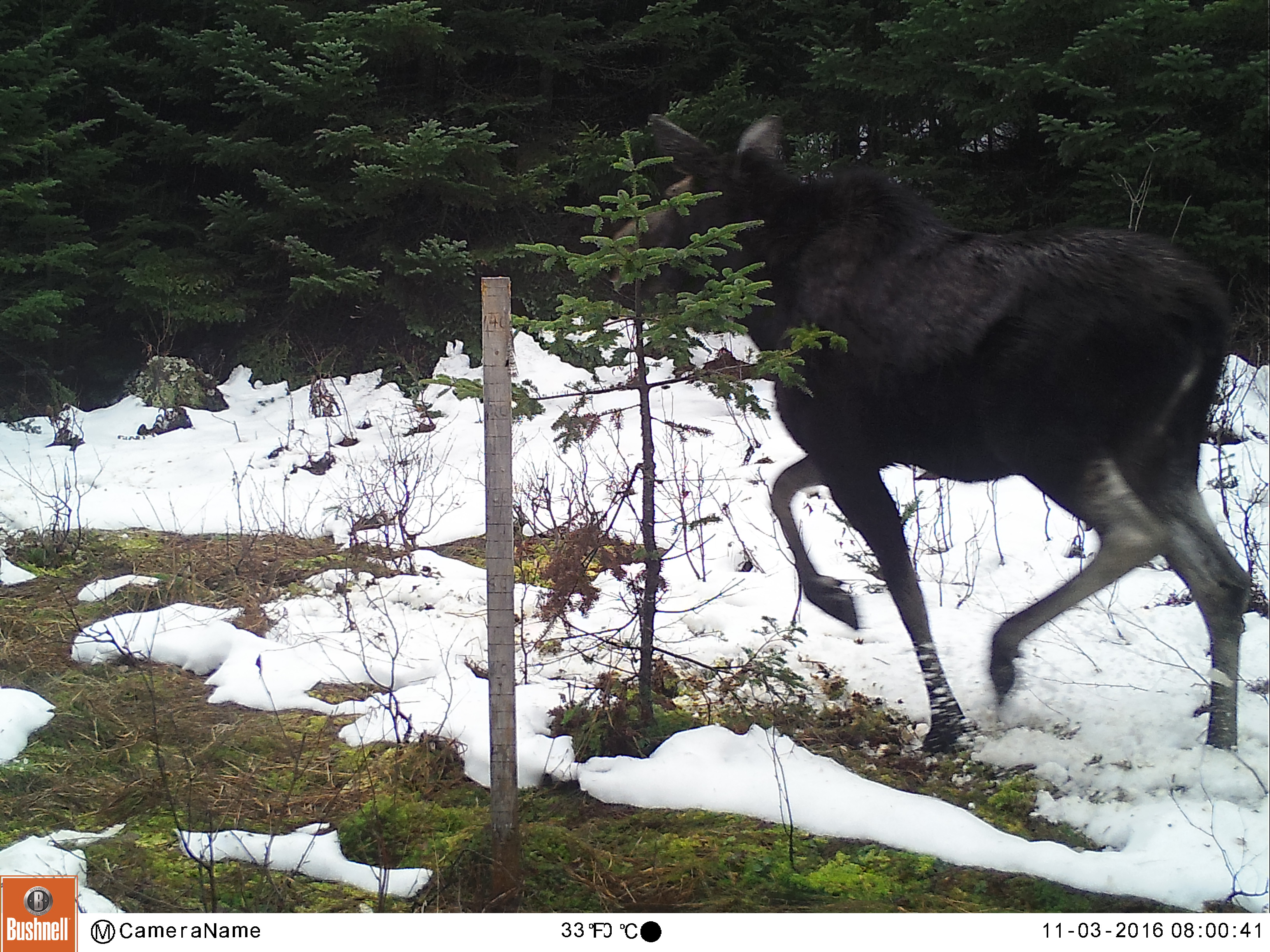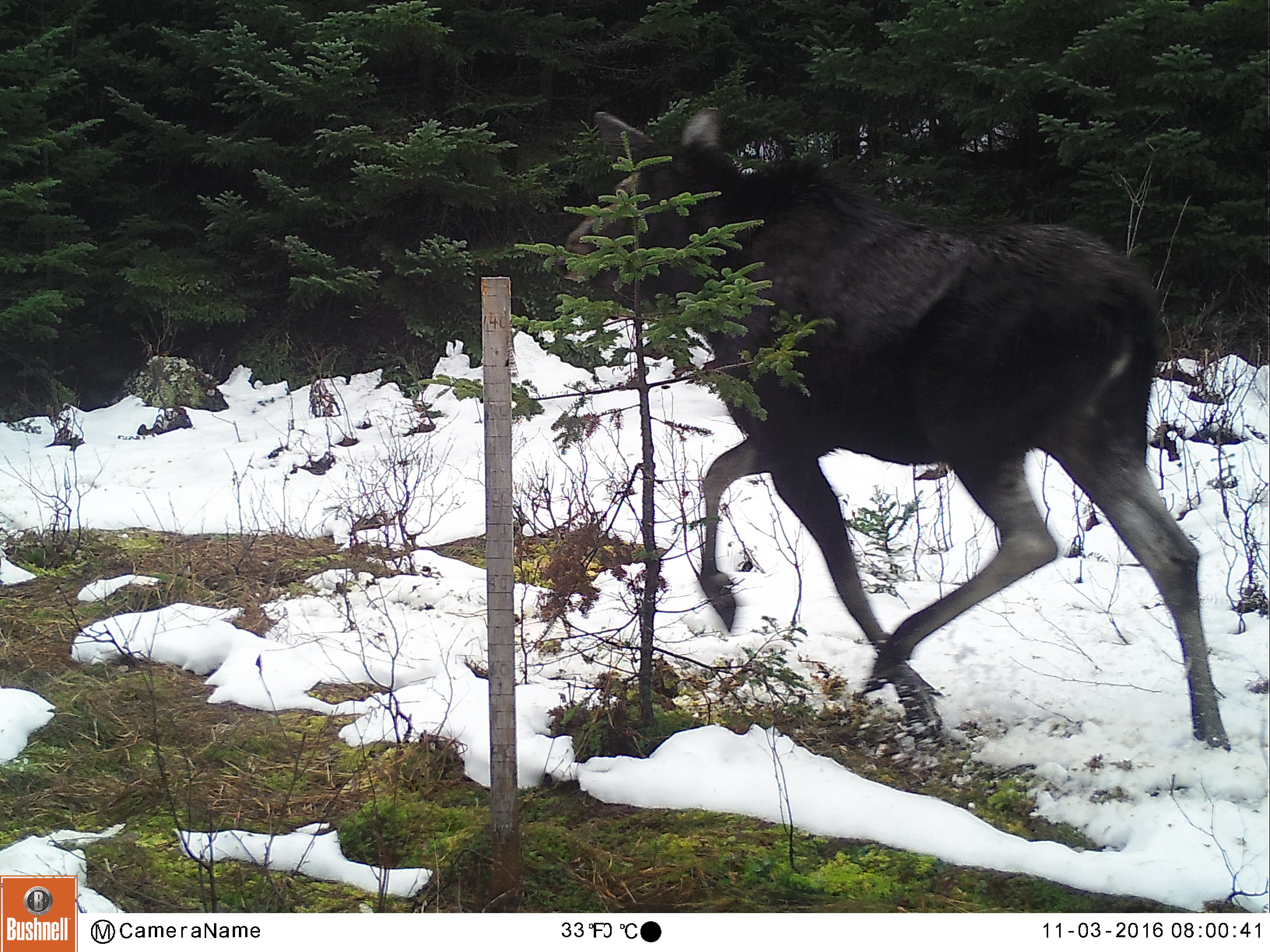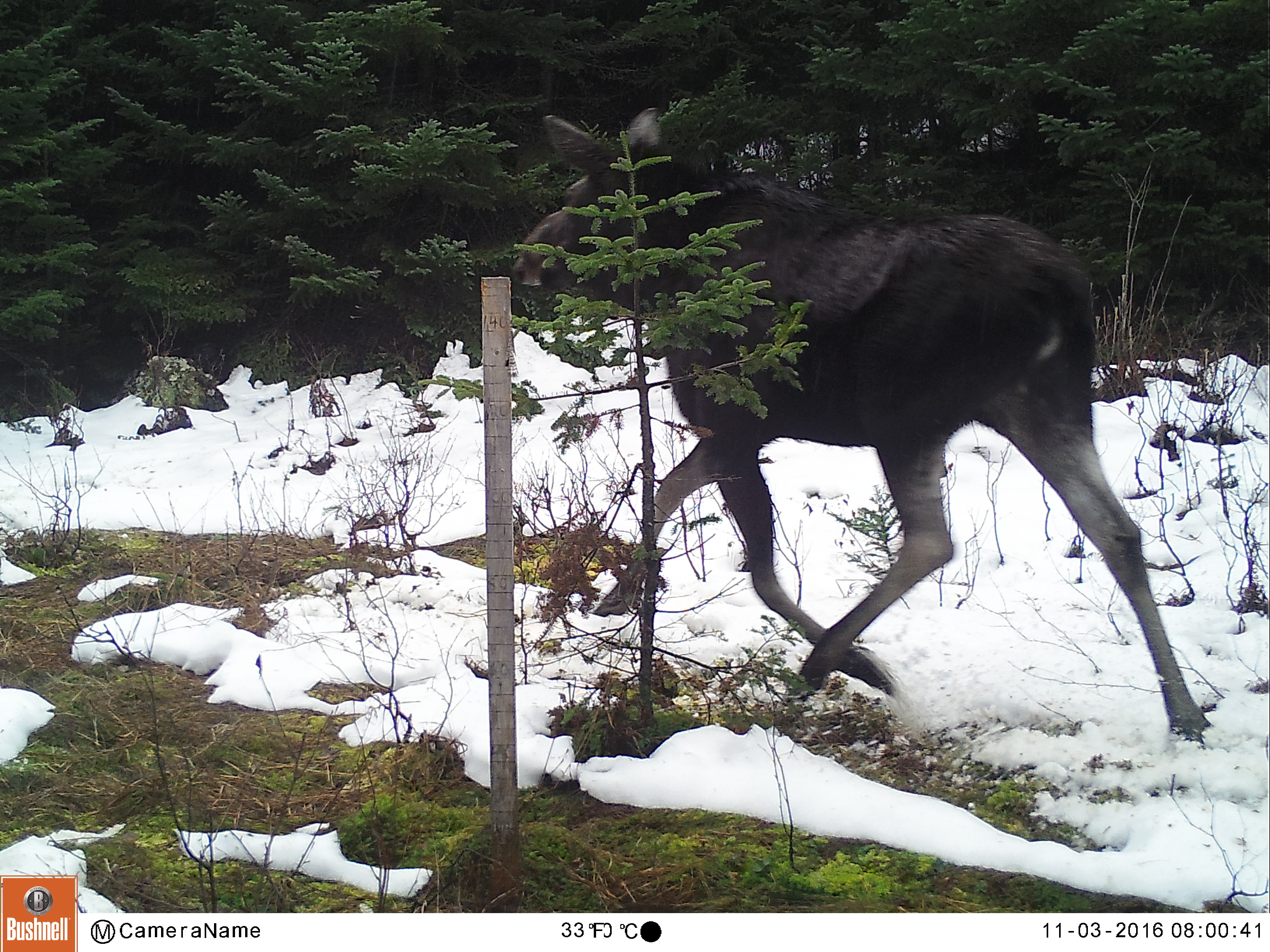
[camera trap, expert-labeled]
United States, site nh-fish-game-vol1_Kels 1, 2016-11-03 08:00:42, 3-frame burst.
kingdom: Animalia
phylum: Chordata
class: Mammalia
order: Artiodactyla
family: Cervidae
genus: Alces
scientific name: Alces alces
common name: moose